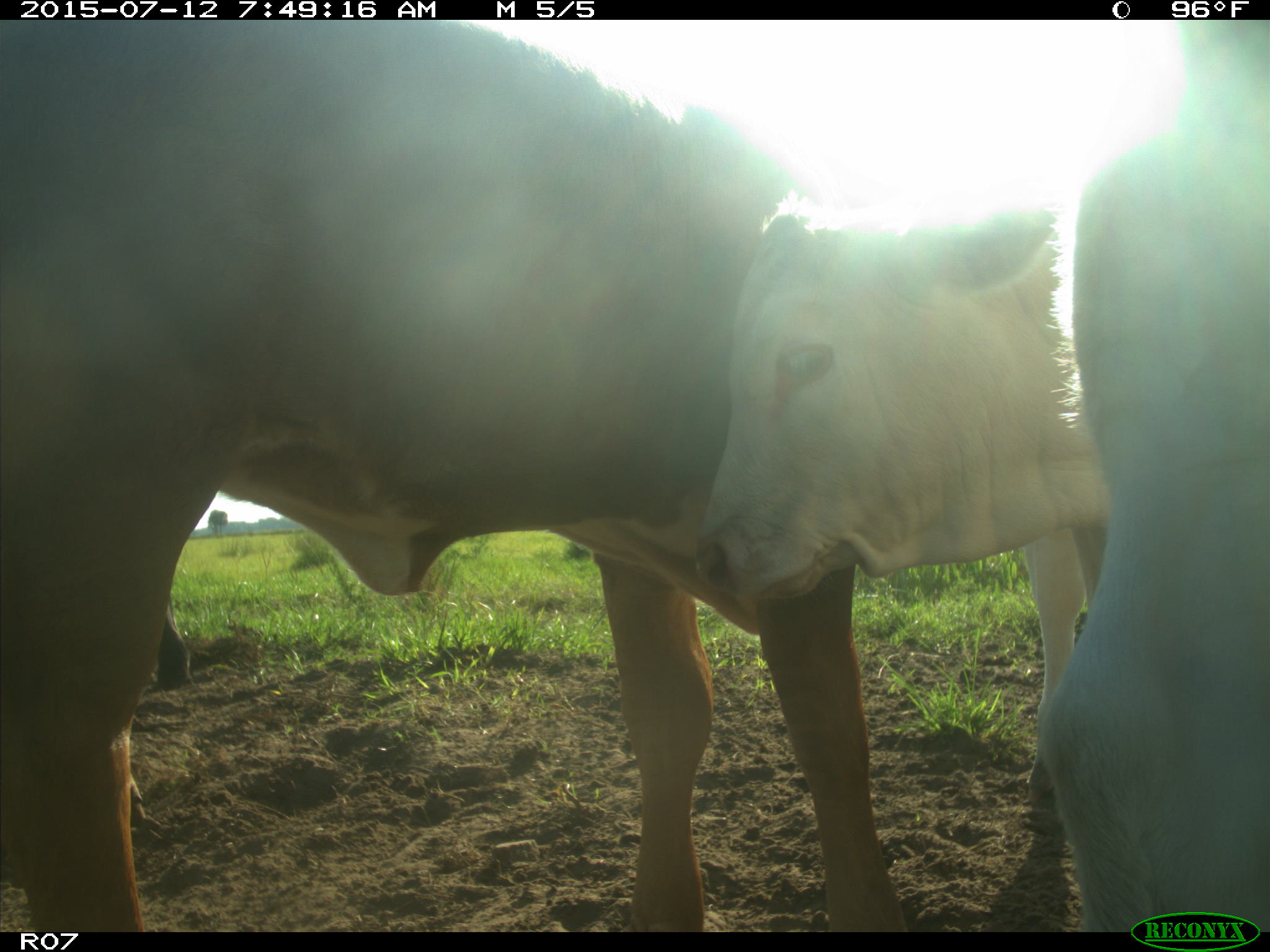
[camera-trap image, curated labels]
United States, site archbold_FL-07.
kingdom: Animalia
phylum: Chordata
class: Mammalia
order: Artiodactyla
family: Bovidae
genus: Bos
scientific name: Bos taurus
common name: domestic cow